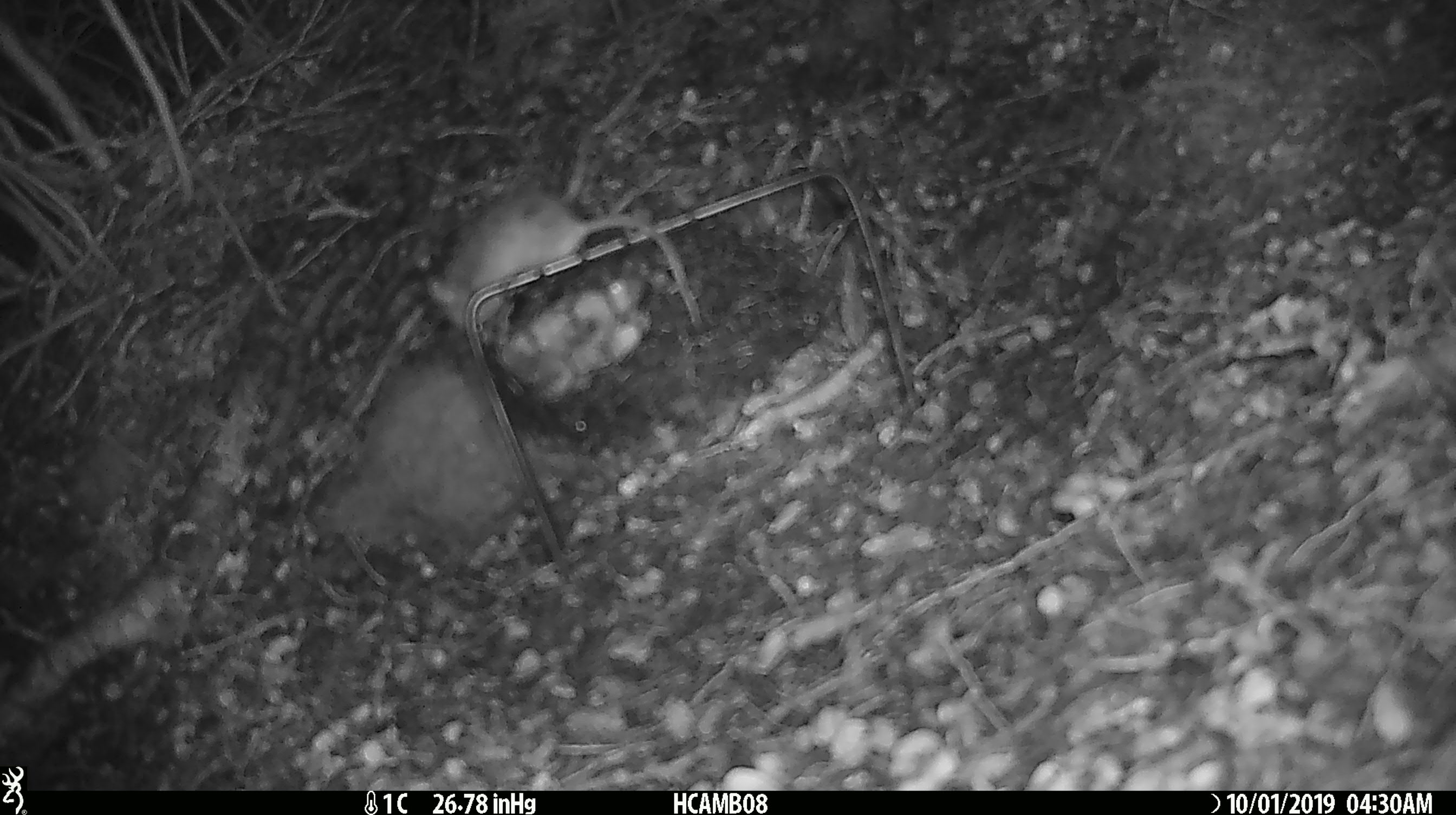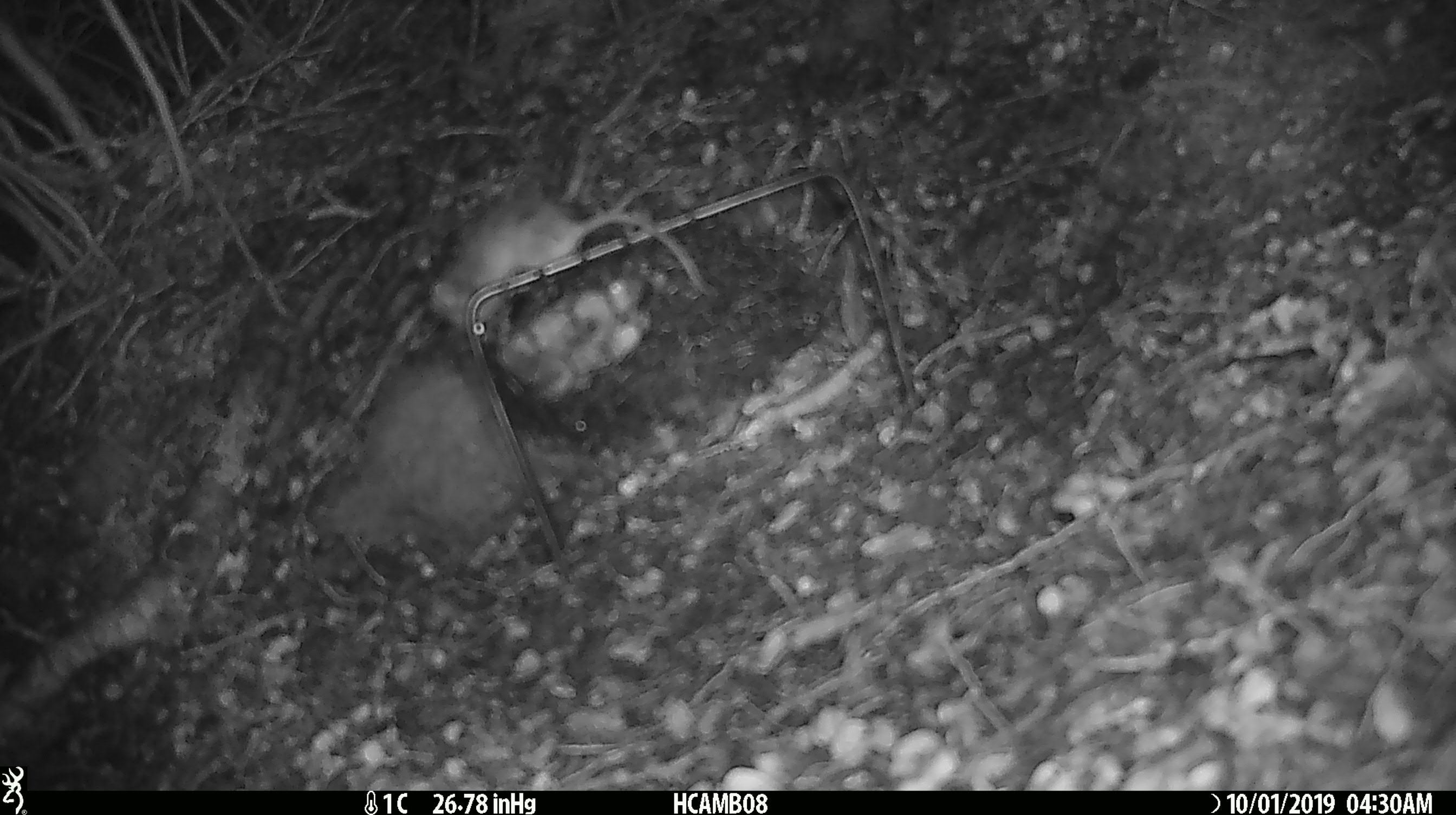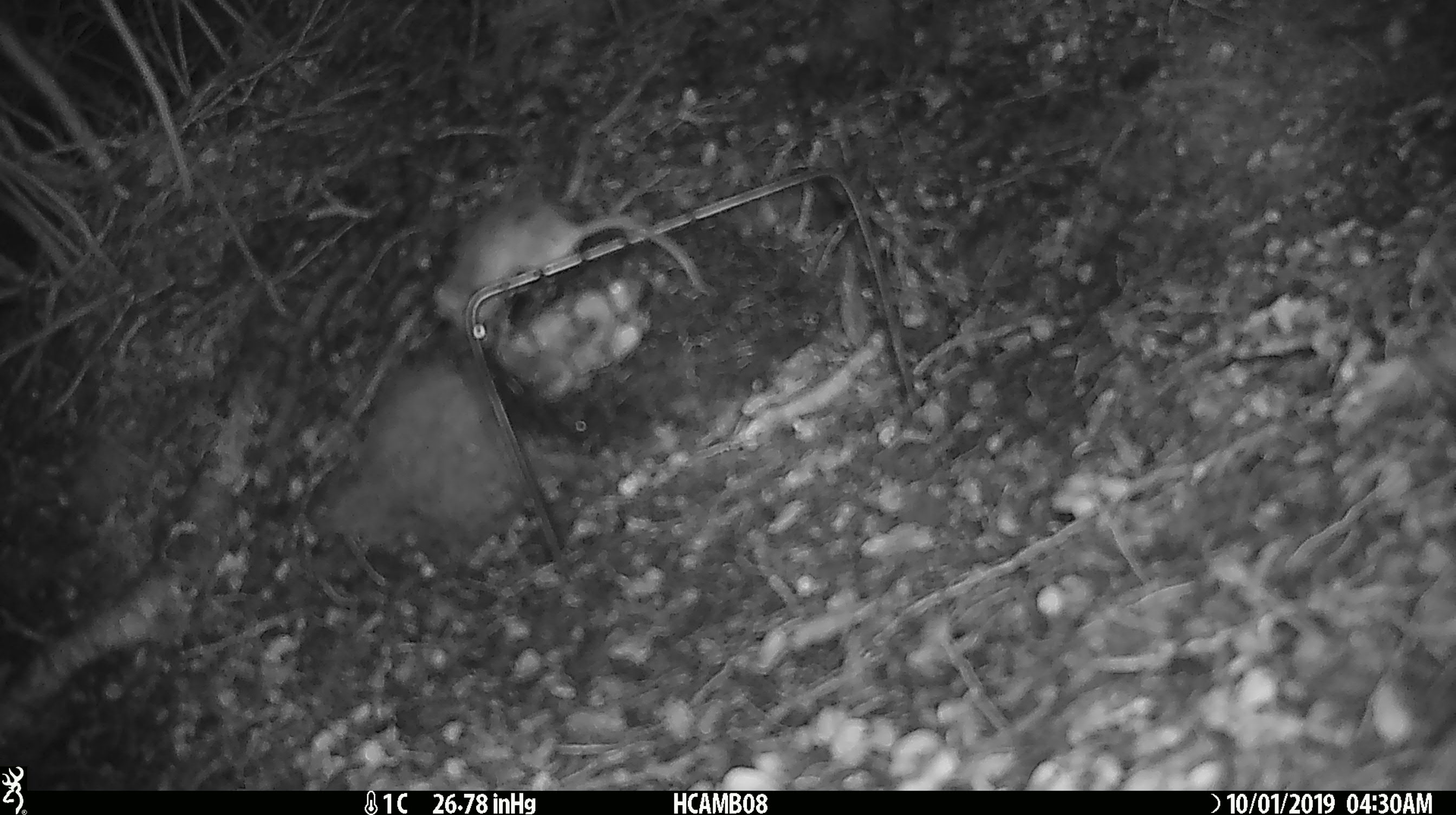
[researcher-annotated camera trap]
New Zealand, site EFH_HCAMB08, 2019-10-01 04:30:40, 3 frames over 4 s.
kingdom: Animalia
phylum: Chordata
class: Mammalia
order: Rodentia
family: Muridae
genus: Mus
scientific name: Mus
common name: mouse